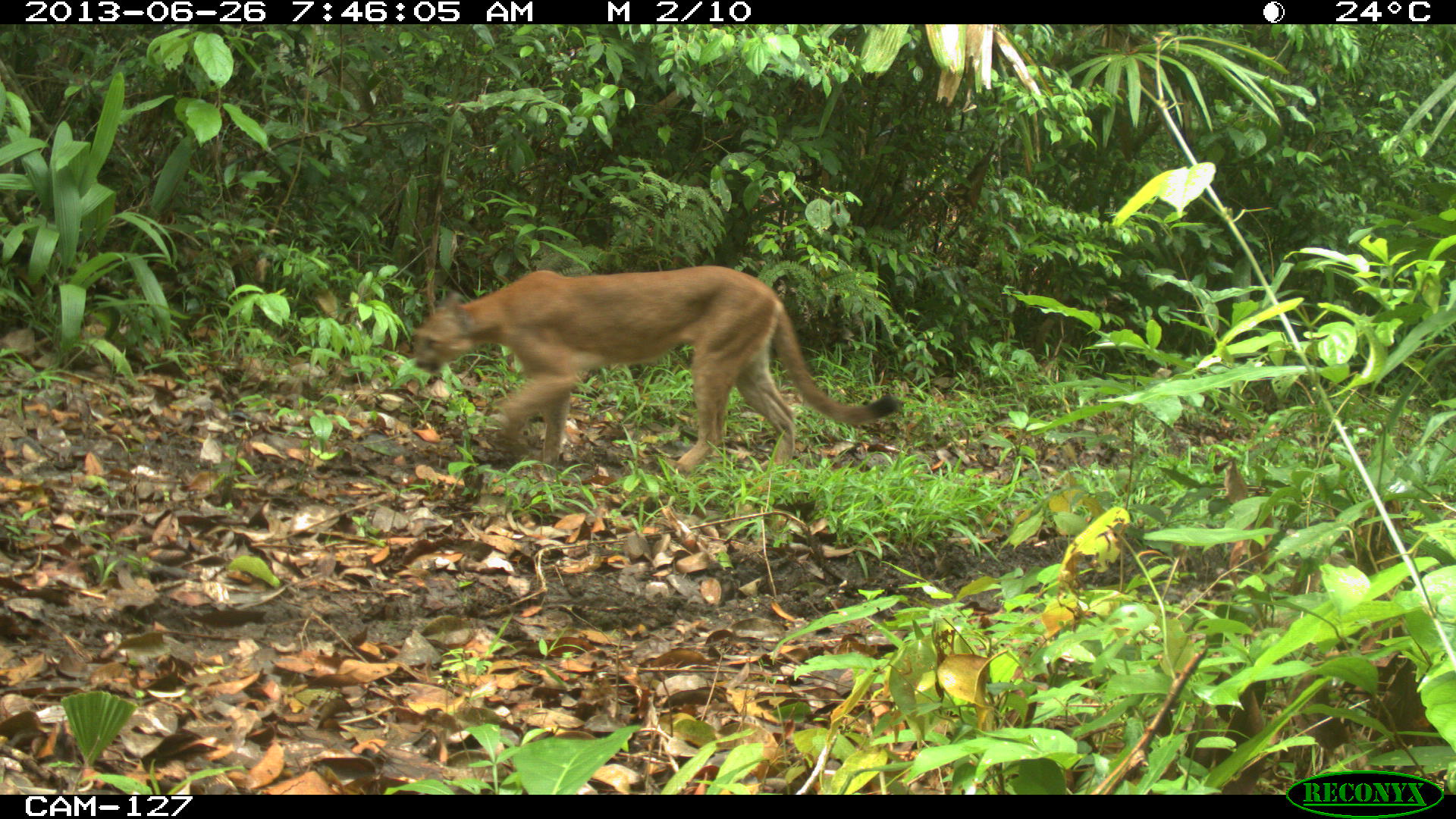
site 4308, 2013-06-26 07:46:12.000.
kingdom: Animalia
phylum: Chordata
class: Mammalia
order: Carnivora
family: Felidae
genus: Puma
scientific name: Puma concolor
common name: mountain lion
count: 1